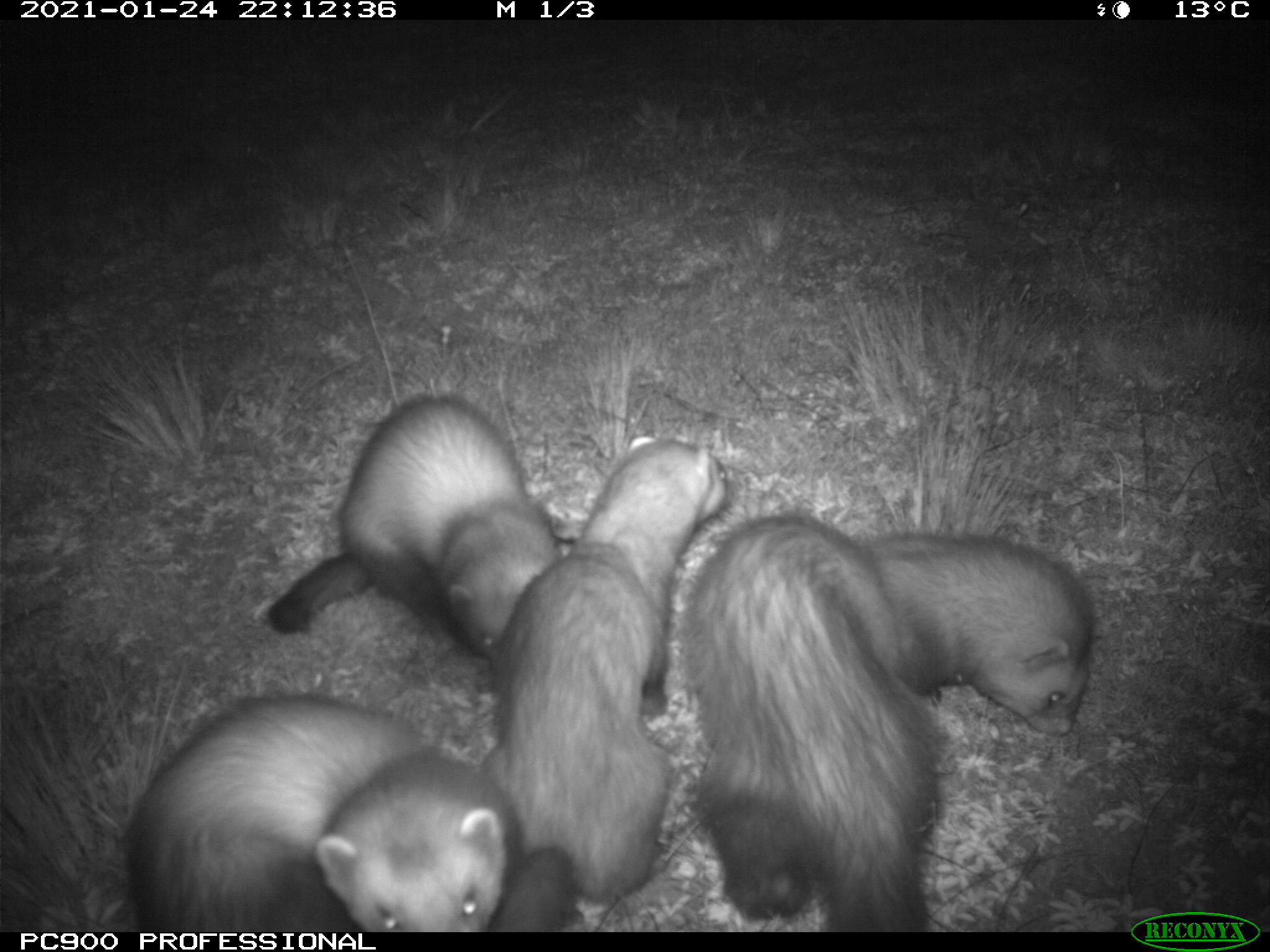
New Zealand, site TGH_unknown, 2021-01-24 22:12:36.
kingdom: Animalia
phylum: Chordata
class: Mammalia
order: Carnivora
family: Mustelidae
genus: Mustela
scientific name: Mustela furo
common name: ferret